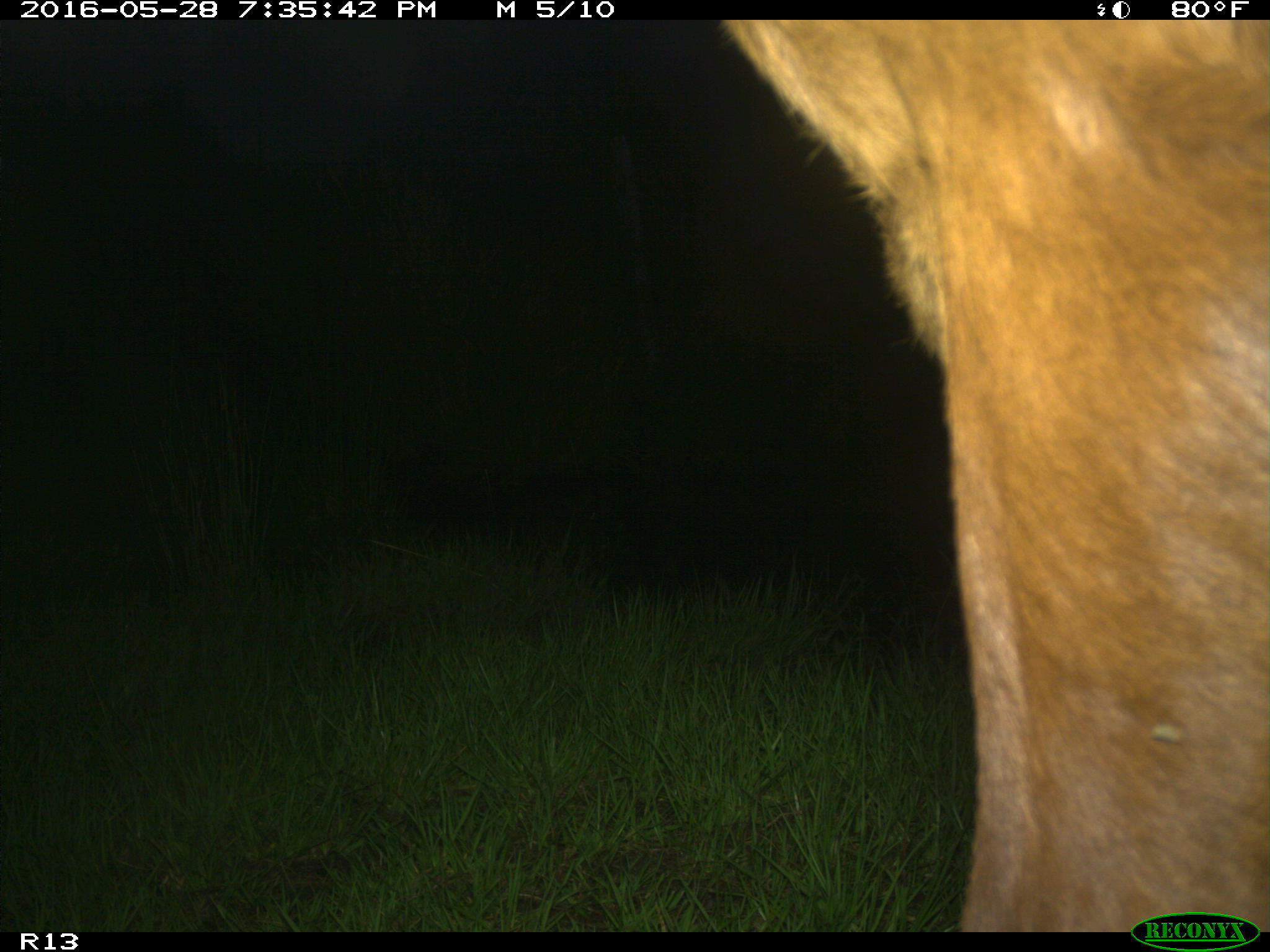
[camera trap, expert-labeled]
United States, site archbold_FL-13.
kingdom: Animalia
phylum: Chordata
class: Mammalia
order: Artiodactyla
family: Bovidae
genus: Bos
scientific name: Bos taurus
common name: domestic cow